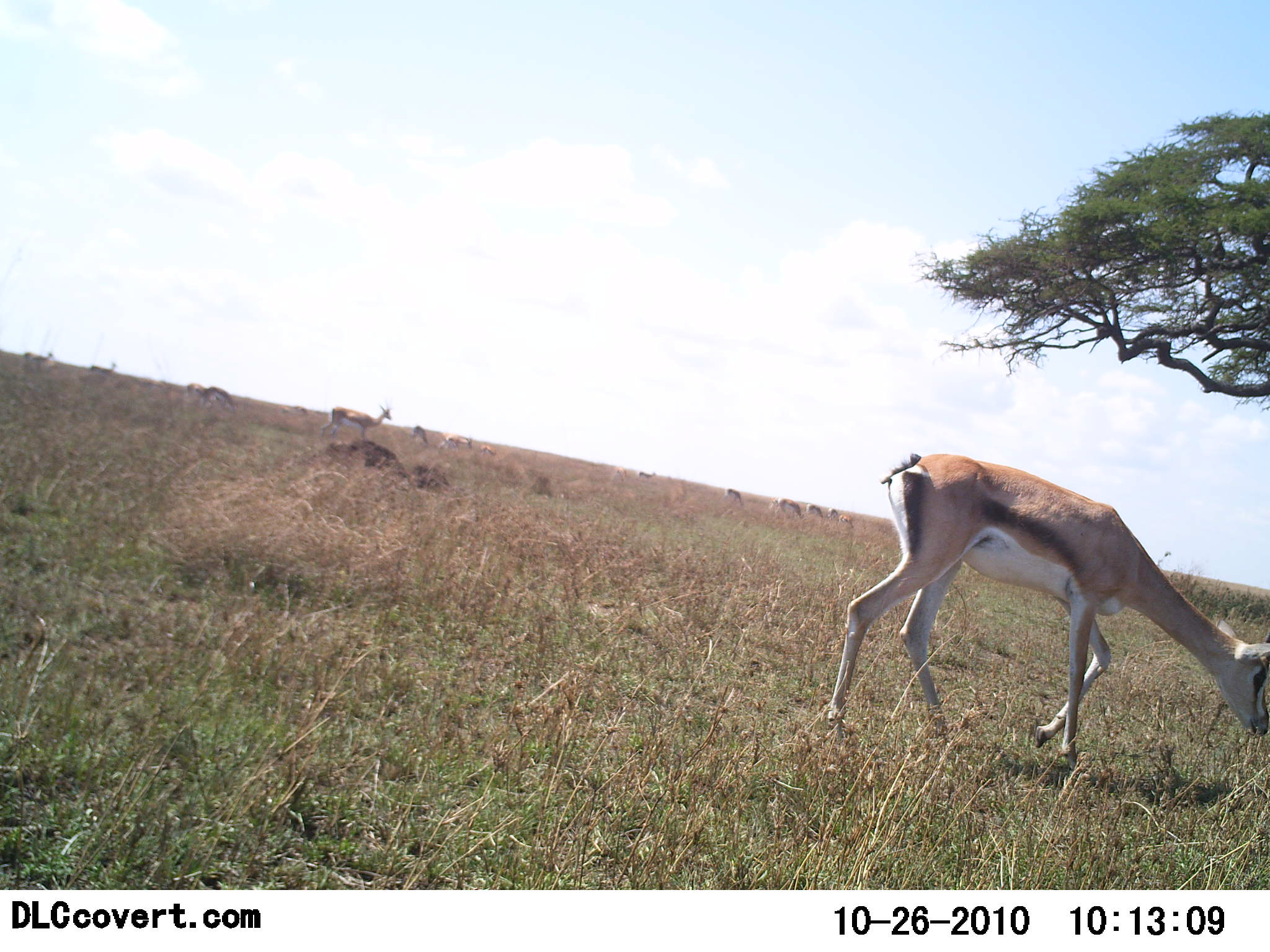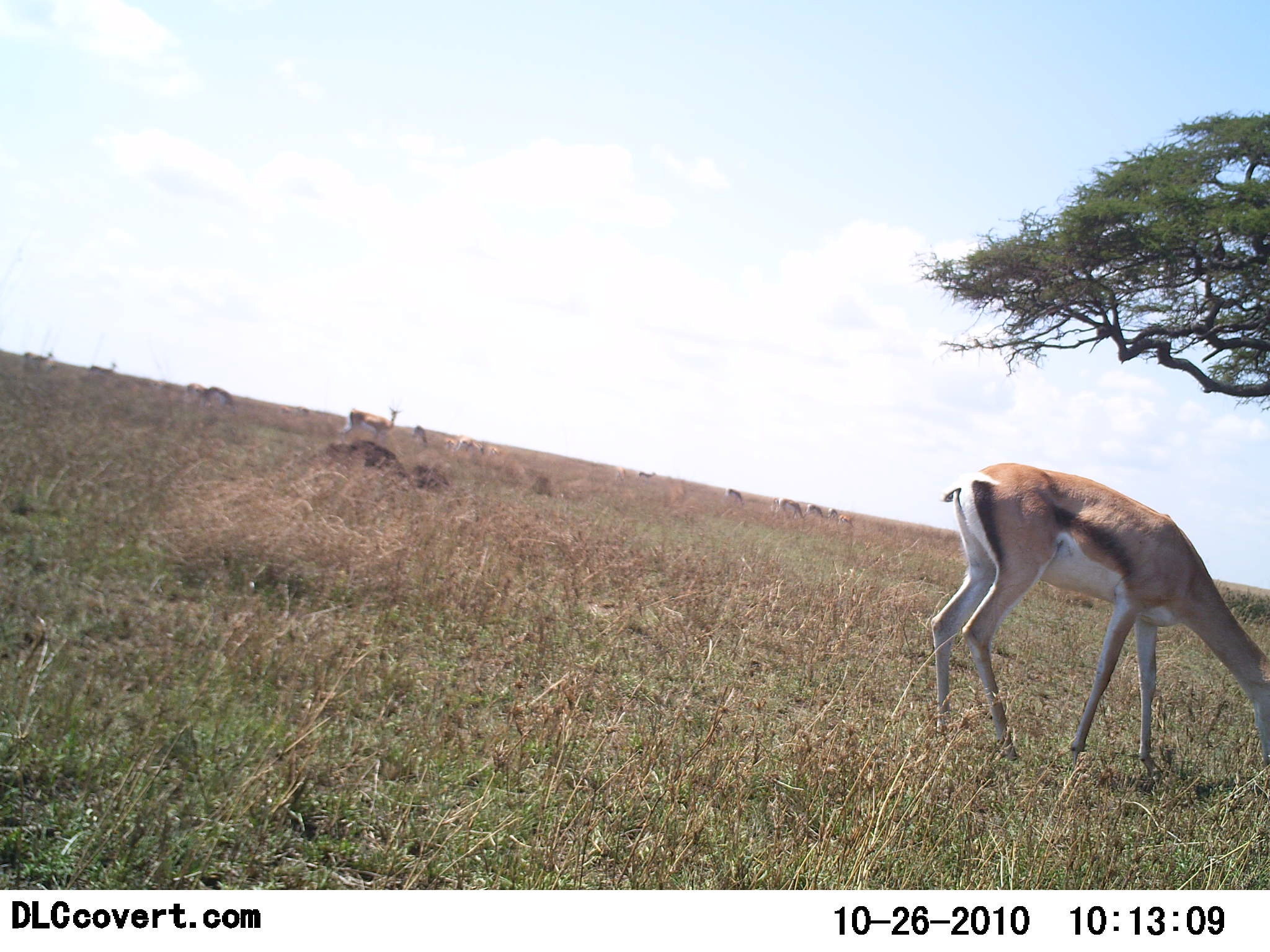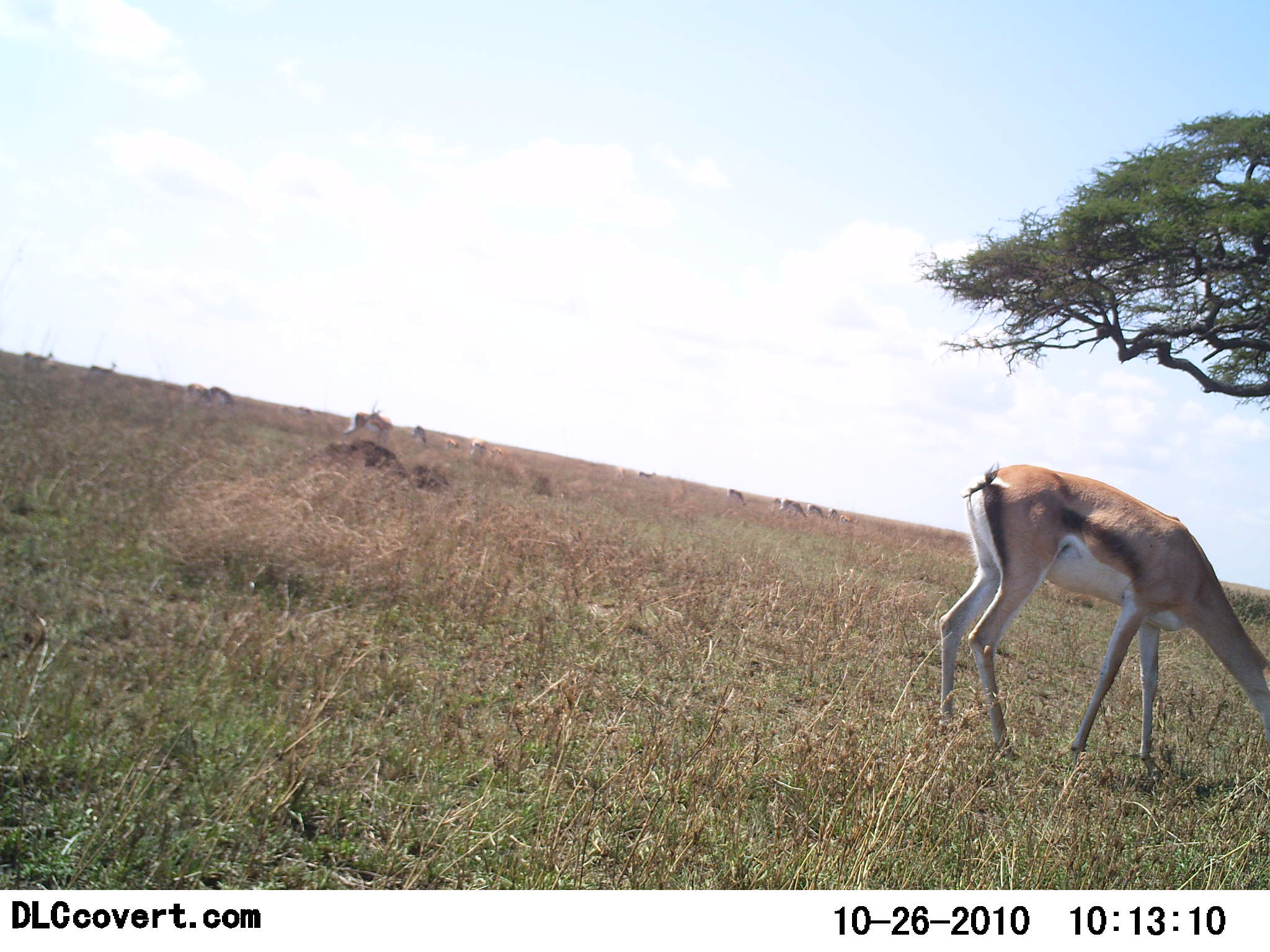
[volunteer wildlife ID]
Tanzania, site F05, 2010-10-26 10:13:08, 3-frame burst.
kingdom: Animalia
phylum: Chordata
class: Mammalia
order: Artiodactyla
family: Bovidae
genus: Eudorcas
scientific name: Eudorcas thomsonii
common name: thomson's gazelle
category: gazellethomsons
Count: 11-50.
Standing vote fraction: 38%.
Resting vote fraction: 6%.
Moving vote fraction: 25%.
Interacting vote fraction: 0%.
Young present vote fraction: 0%.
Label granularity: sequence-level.